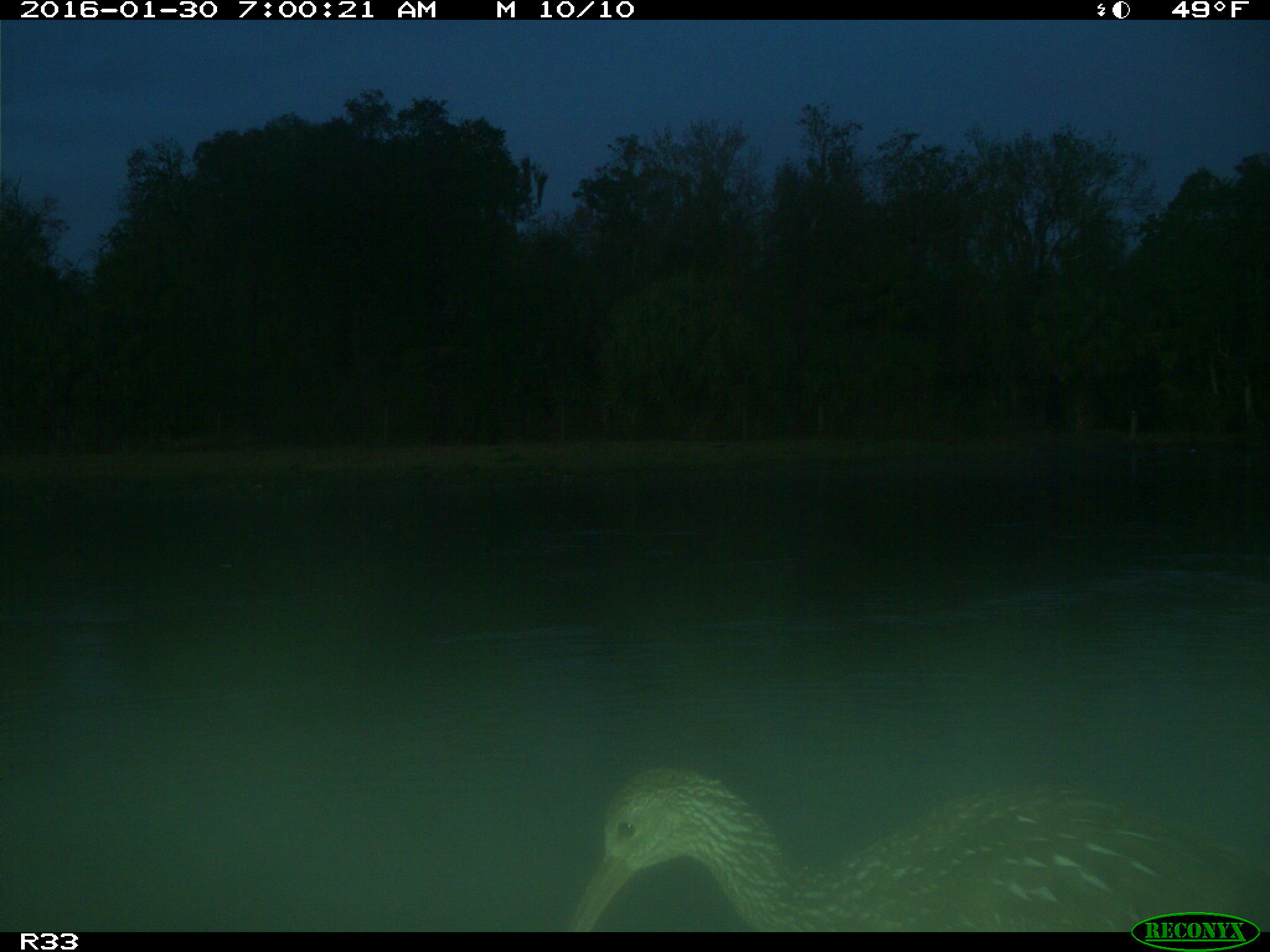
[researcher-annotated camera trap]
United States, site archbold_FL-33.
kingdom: Animalia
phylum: Chordata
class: Aves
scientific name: Aves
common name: birds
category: unidentified bird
Unidentified bird (birds) (Aves).